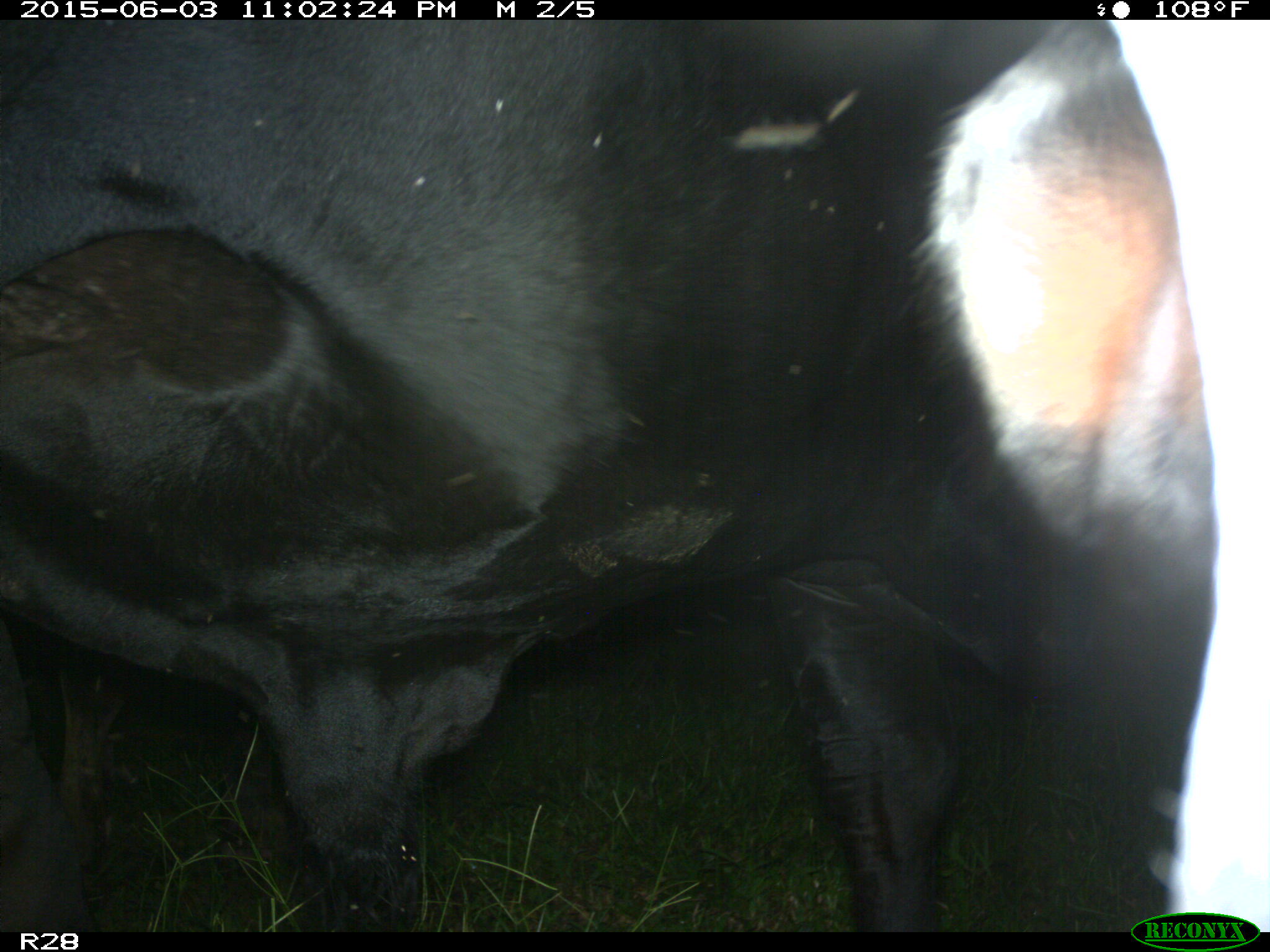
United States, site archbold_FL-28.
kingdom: Animalia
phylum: Chordata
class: Mammalia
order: Artiodactyla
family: Bovidae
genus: Bos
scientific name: Bos taurus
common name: domestic cow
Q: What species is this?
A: Bos taurus (domestic cow).